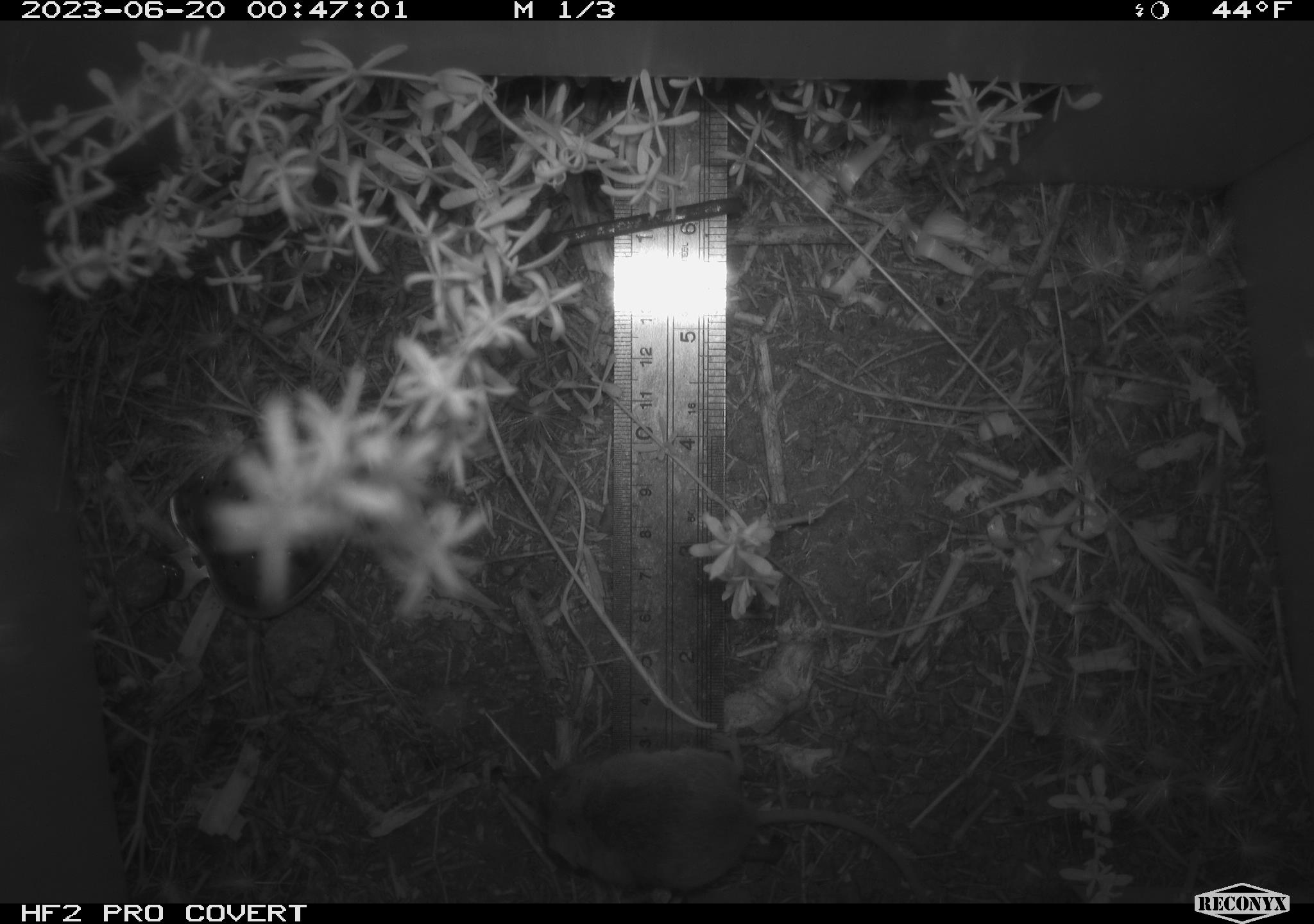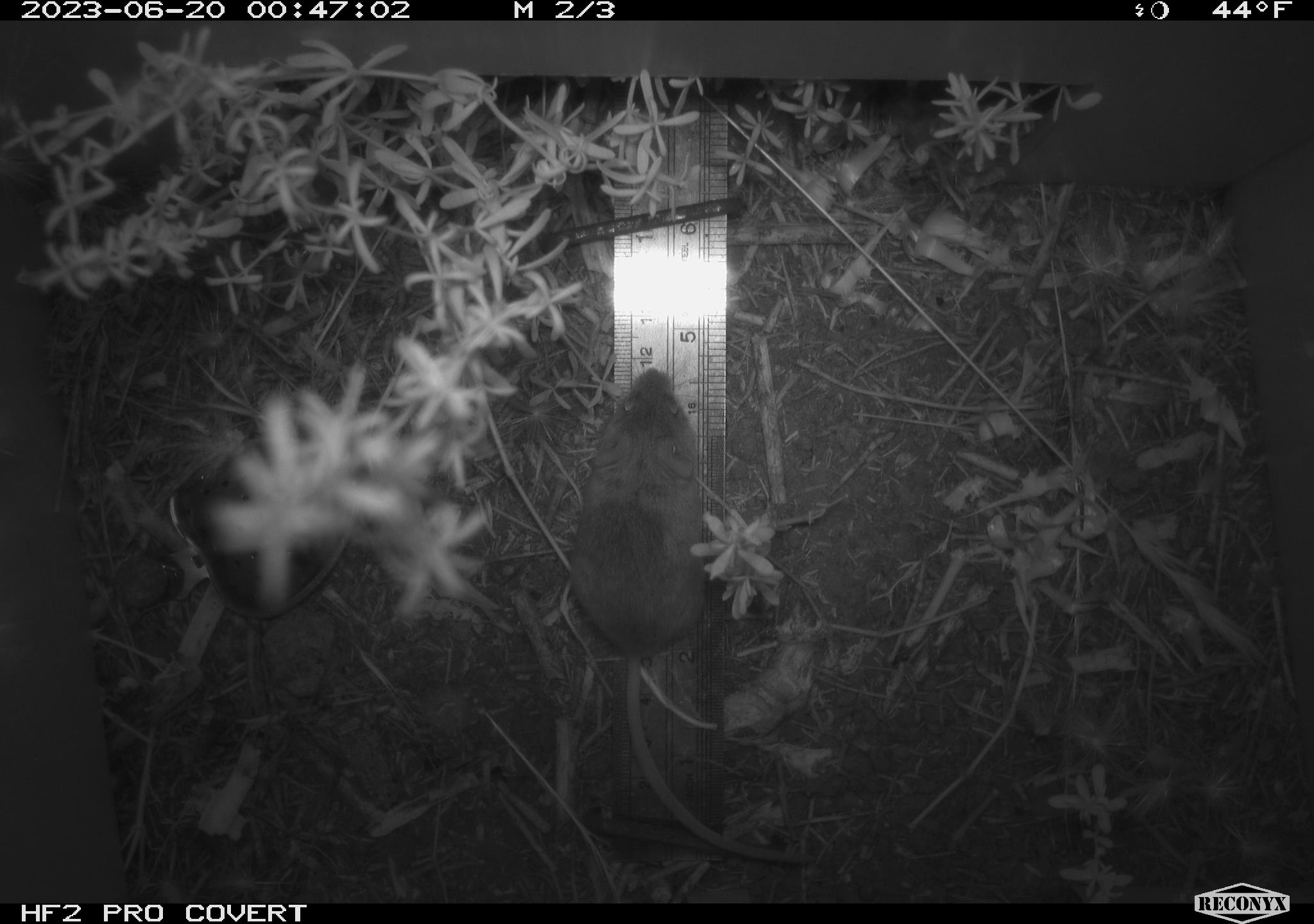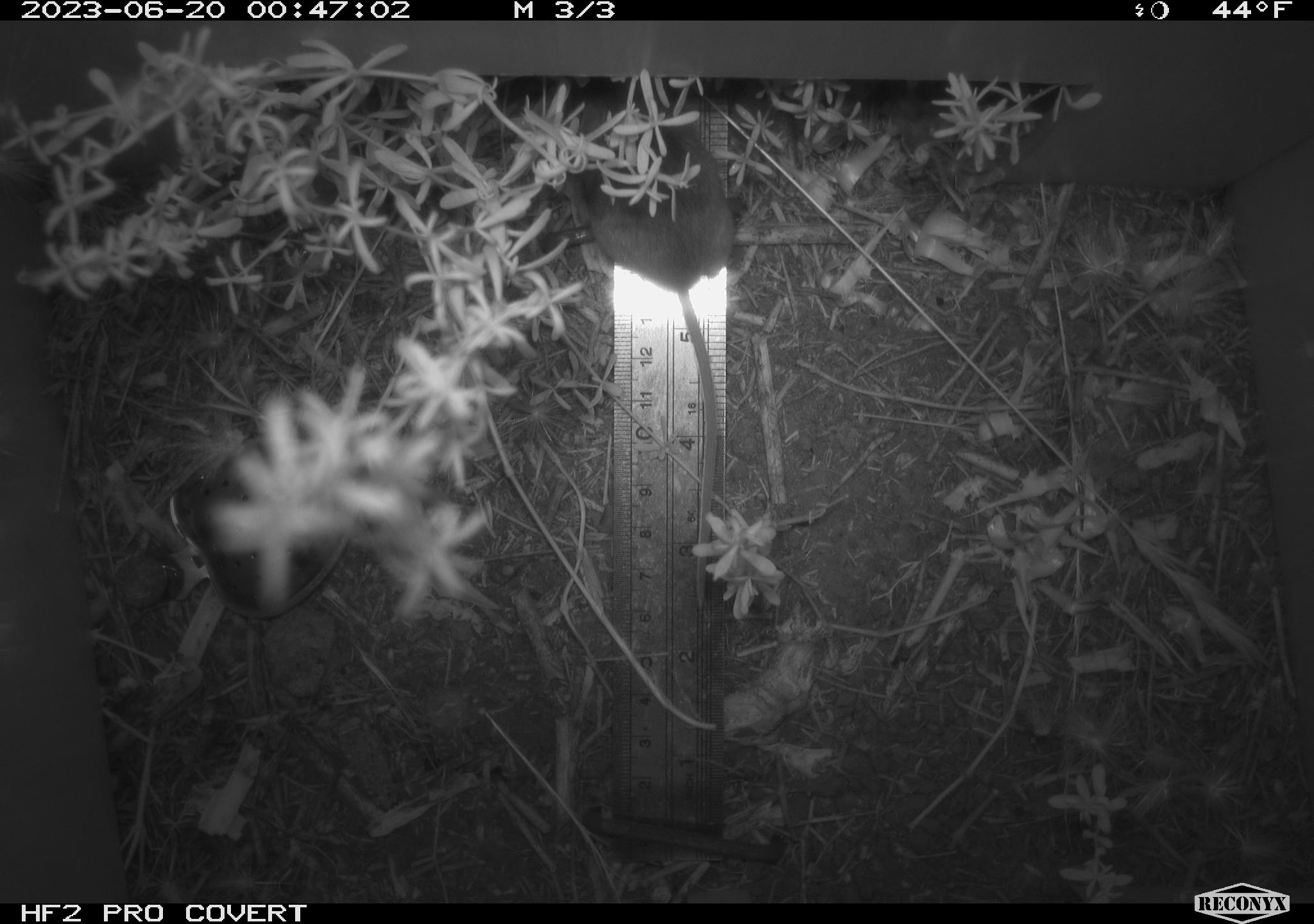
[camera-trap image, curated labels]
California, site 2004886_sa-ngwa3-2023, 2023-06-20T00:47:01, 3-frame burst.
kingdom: Animalia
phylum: Chordata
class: Mammalia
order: Rodentia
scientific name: Rodentia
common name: mouse species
Mouse species (Rodentia).